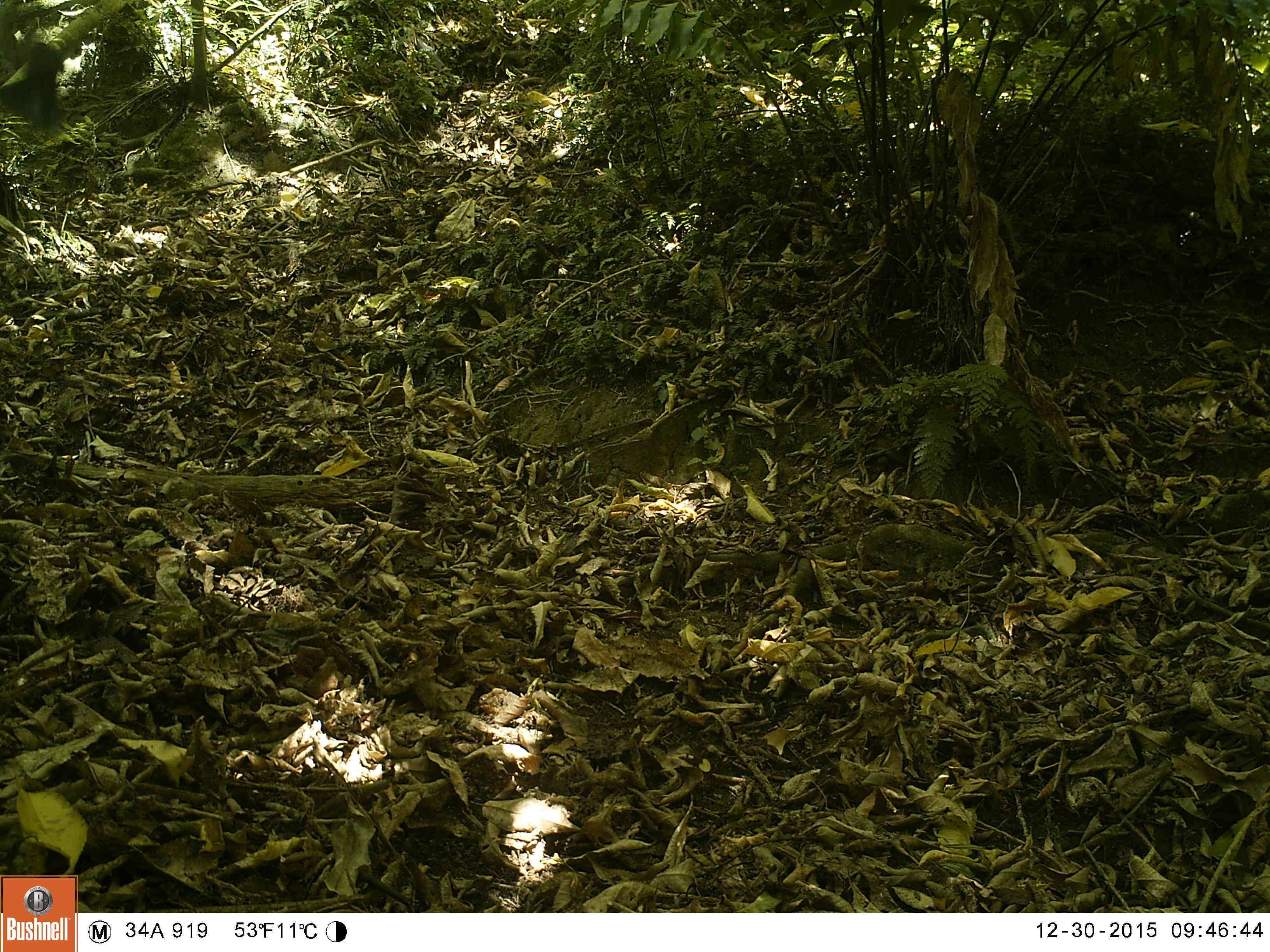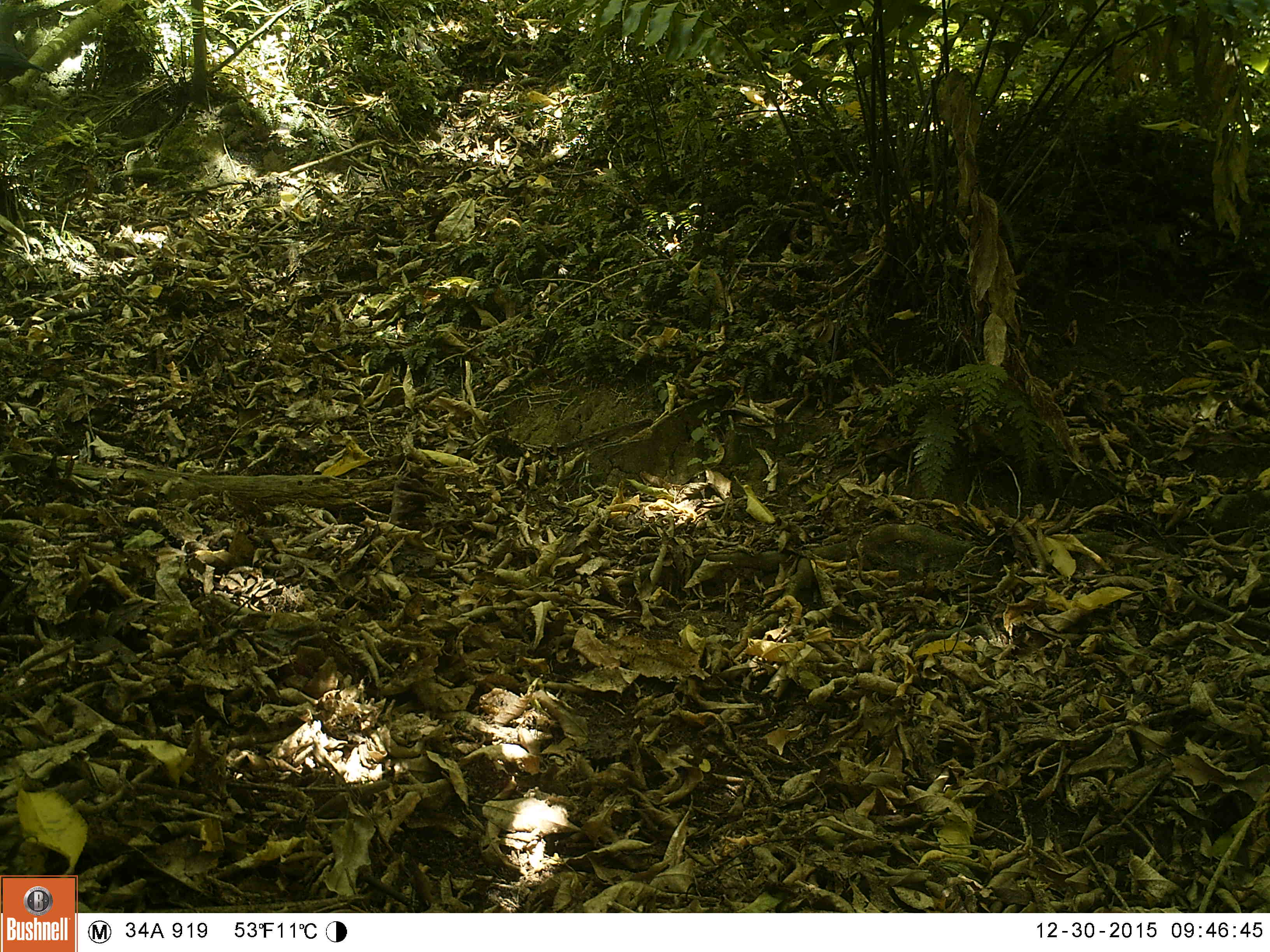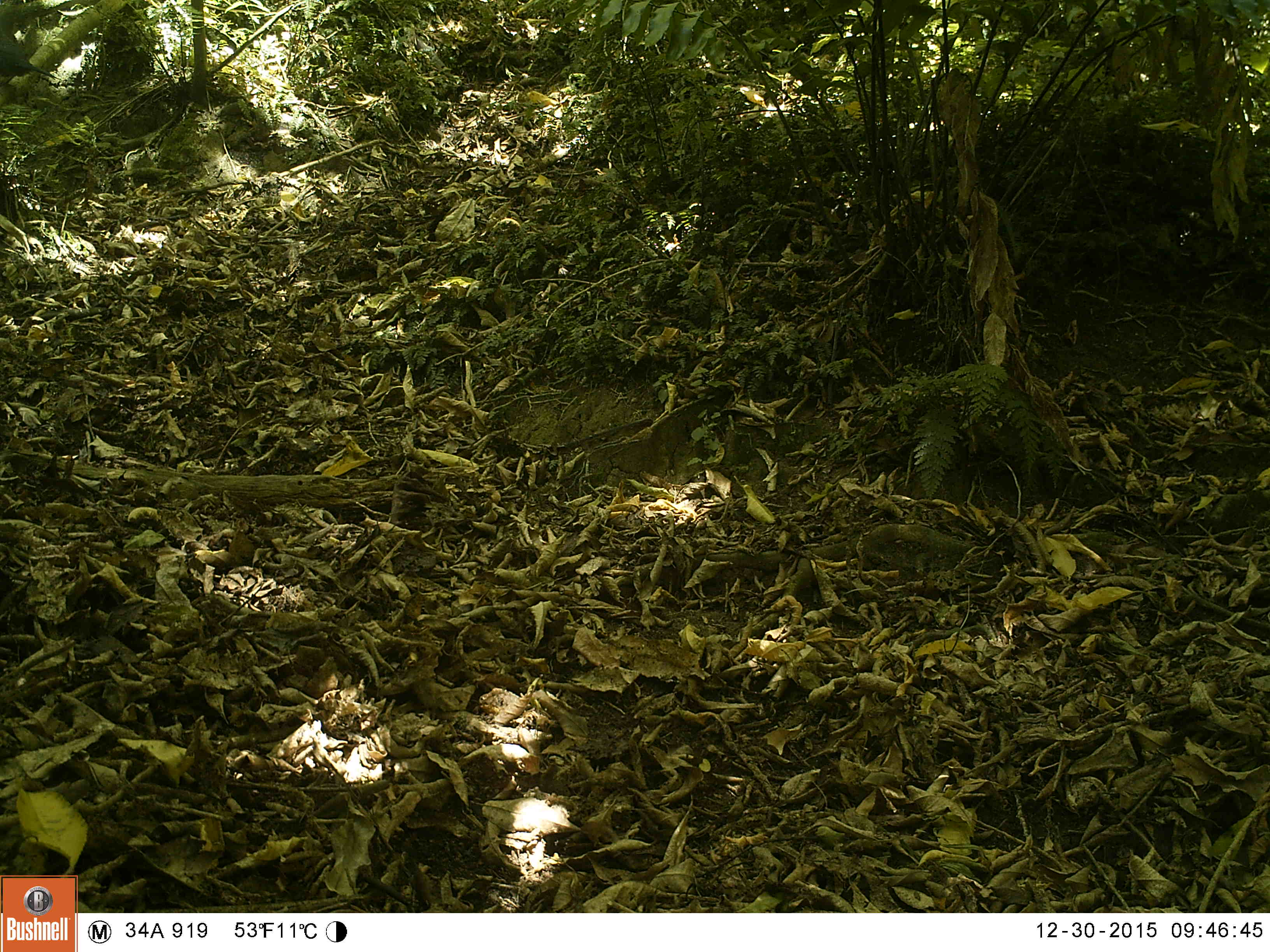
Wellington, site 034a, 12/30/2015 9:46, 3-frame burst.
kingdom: Animalia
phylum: Chordata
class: Aves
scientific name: Aves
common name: bird